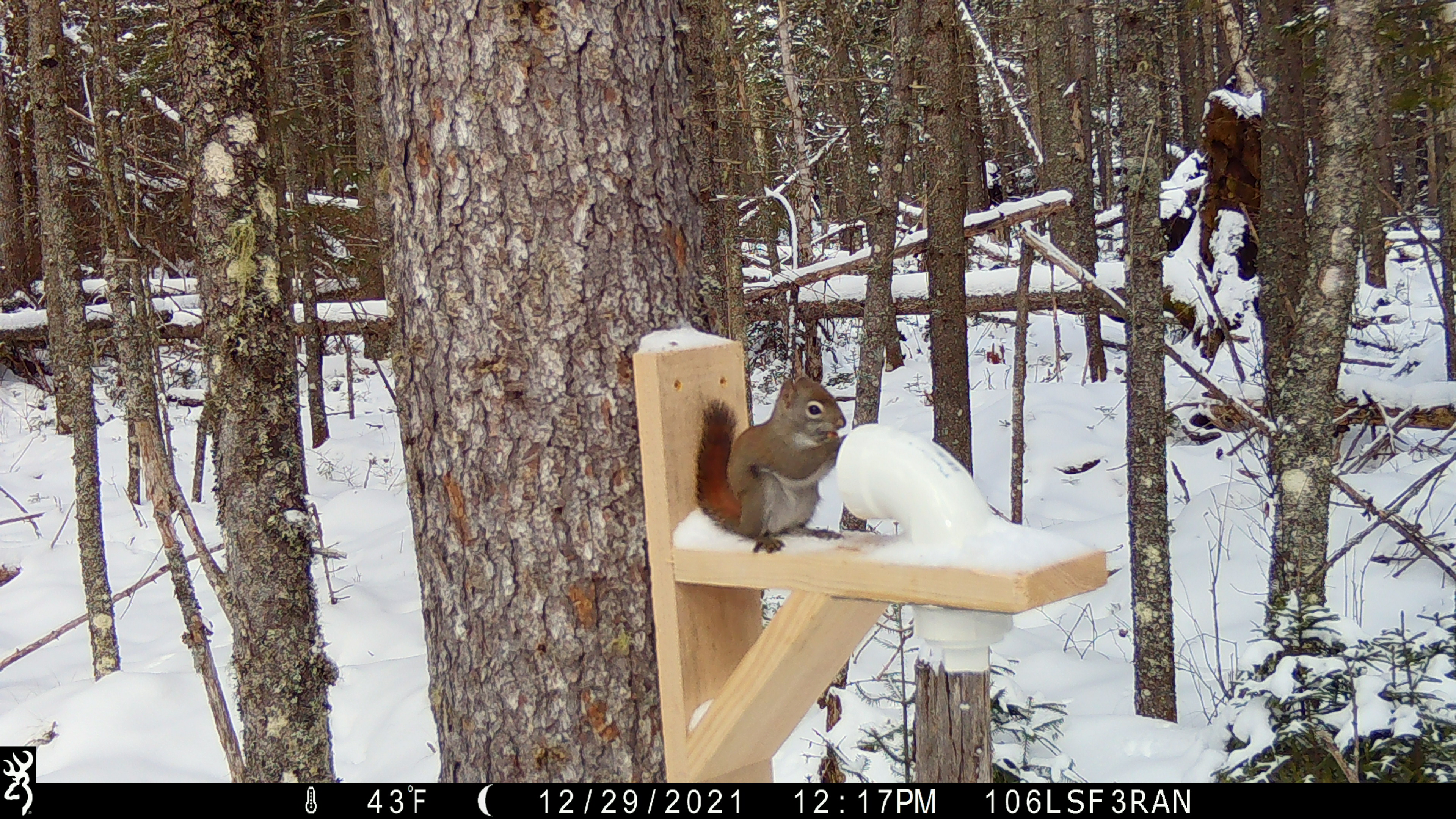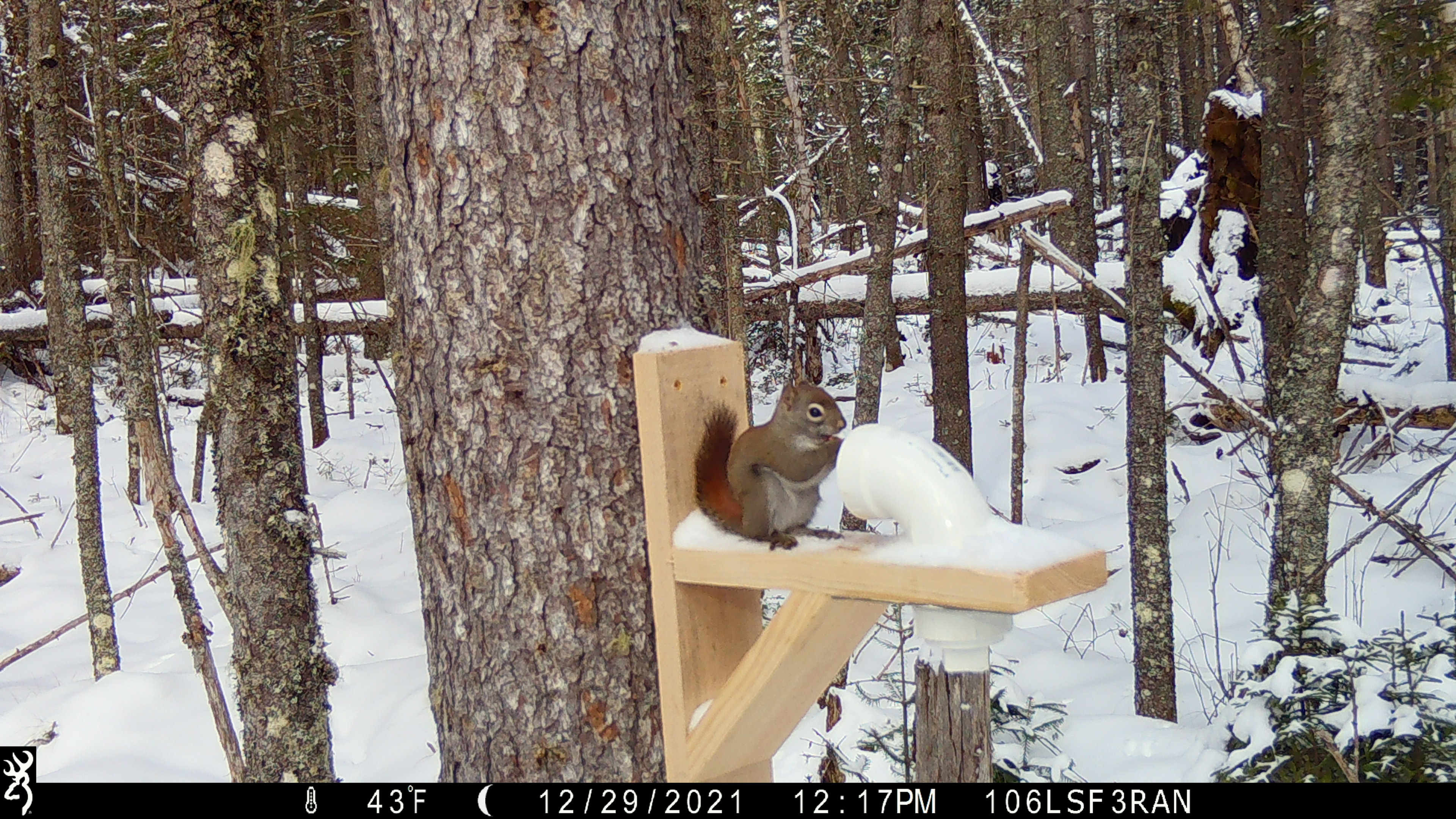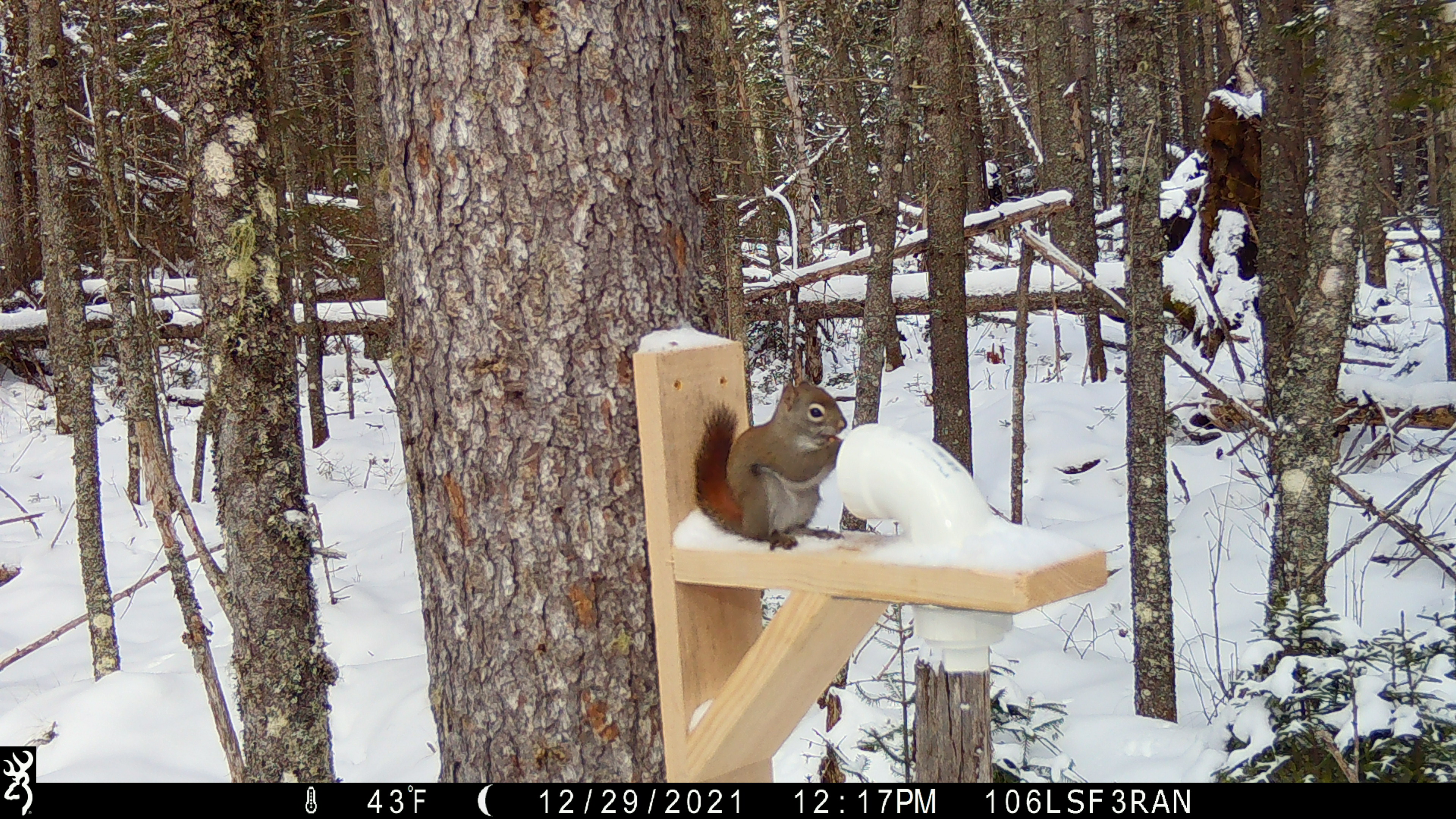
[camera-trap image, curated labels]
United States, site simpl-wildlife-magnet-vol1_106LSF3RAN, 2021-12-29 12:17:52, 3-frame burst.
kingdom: Animalia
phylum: Chordata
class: Mammalia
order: Rodentia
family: Sciuridae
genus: Tamiasciurus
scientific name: Tamiasciurus hudsonicus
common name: red squirrel